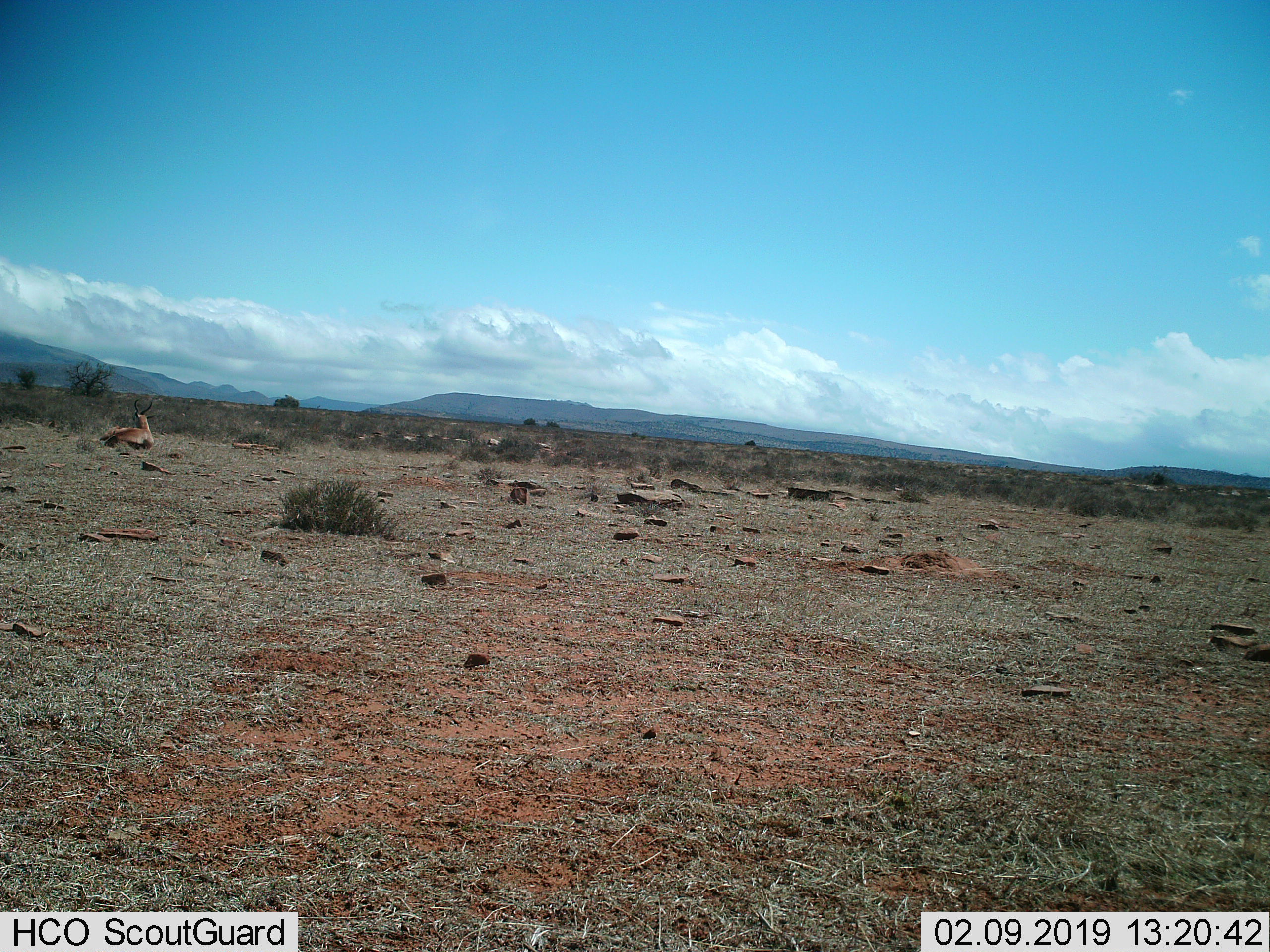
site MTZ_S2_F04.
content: unidentified animal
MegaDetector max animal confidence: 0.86